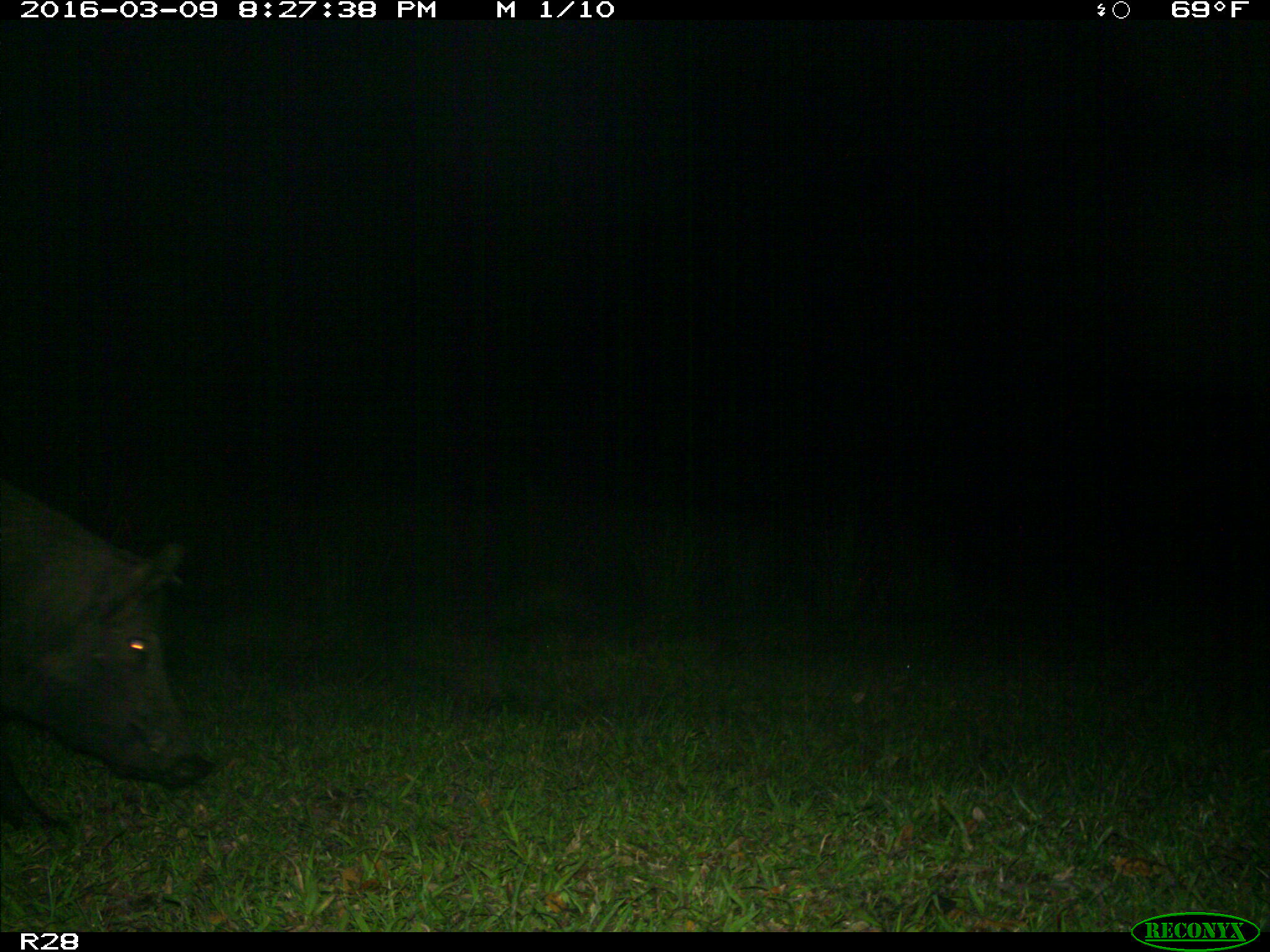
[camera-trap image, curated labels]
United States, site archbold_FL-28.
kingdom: Animalia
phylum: Chordata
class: Mammalia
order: Artiodactyla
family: Suidae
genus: Sus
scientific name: Sus scrofa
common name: wild boar